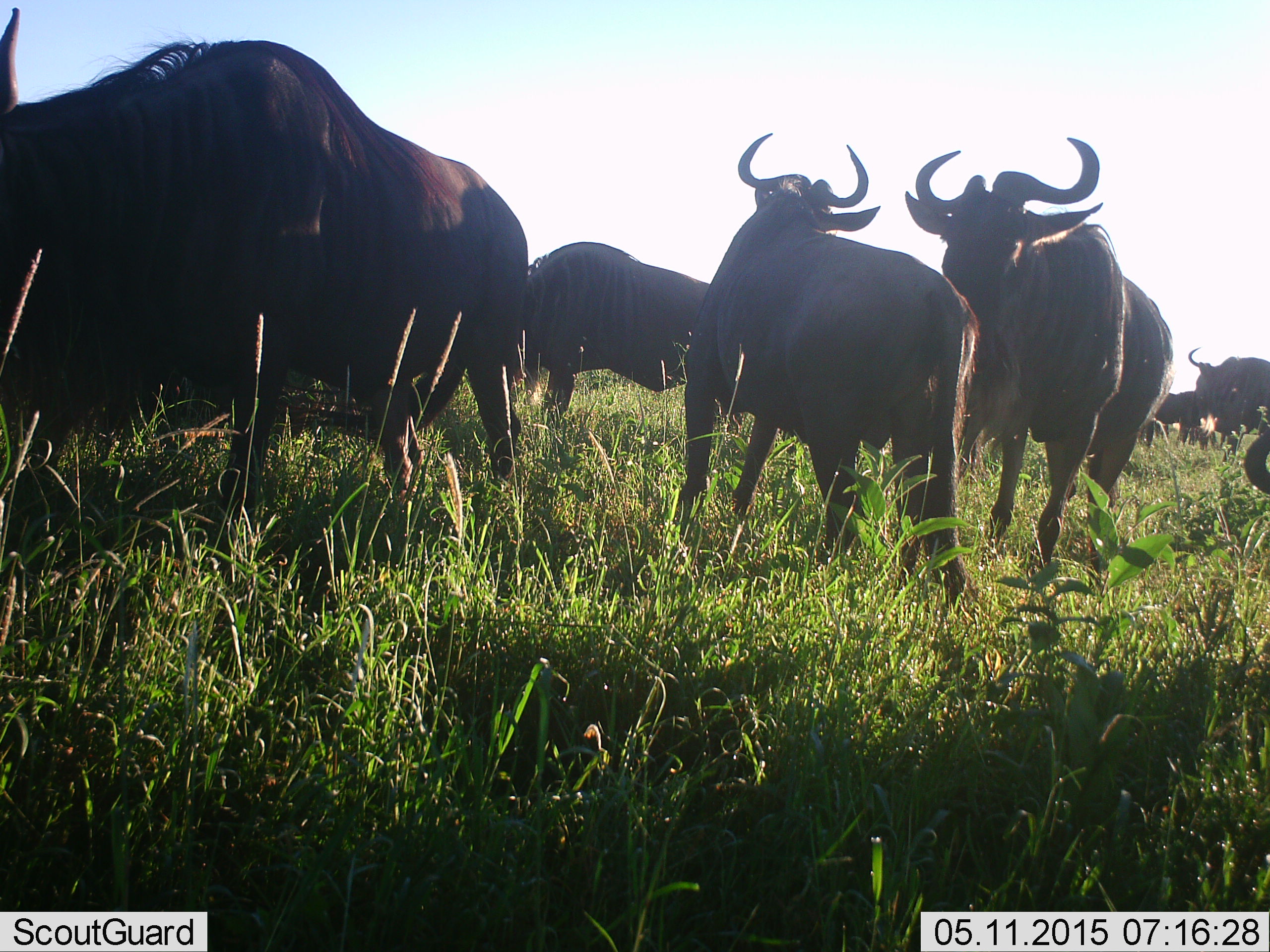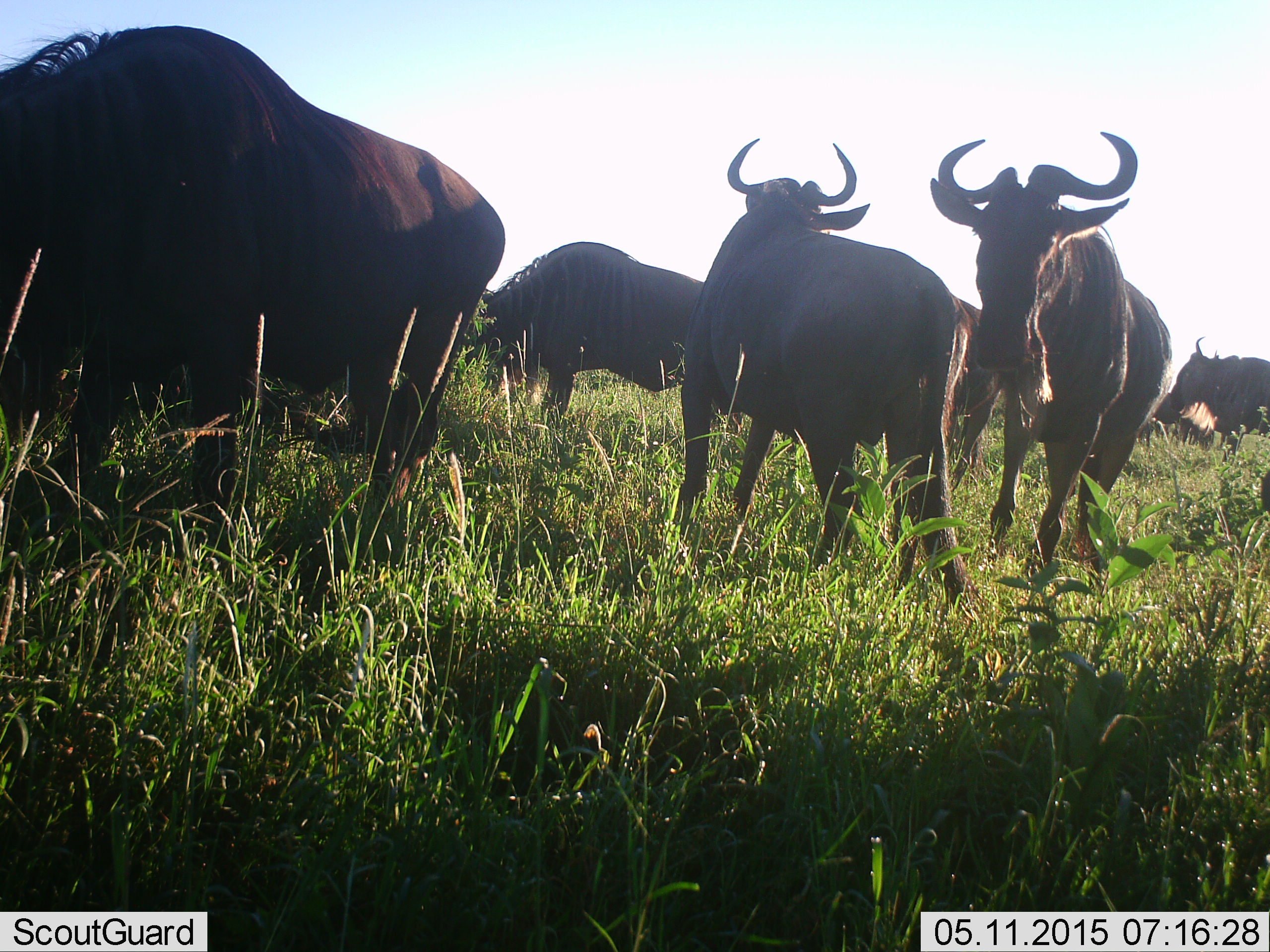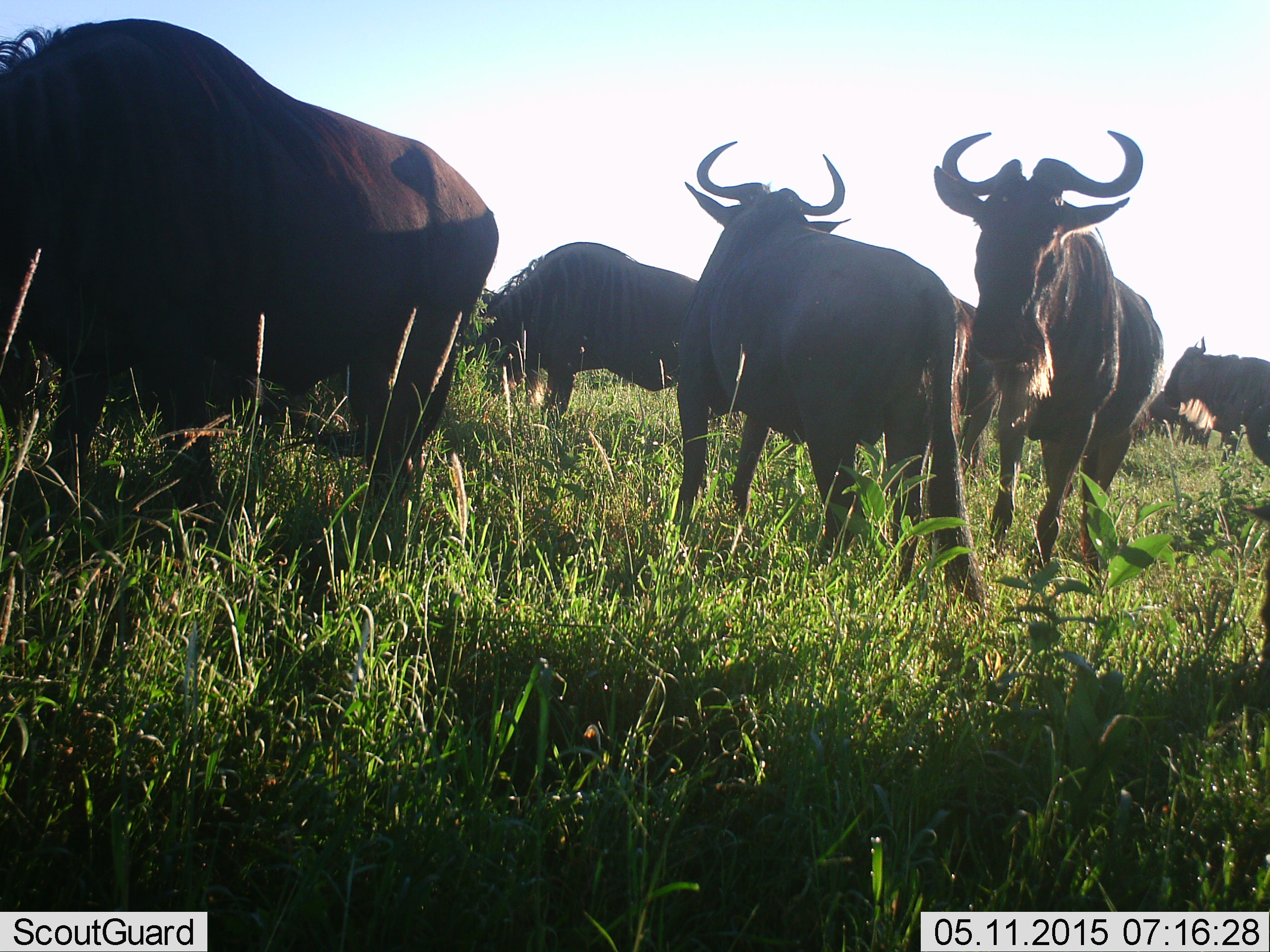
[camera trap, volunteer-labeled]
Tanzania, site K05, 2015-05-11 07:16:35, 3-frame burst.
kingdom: Animalia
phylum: Chordata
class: Mammalia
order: Artiodactyla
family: Bovidae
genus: Connochaetes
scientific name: Connochaetes taurinus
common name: blue wildebeest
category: wildebeest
Wildebeest (blue wildebeest) (Connochaetes taurinus), count 7. Behavior (volunteer vote fractions): standing 90%, resting 0%, moving 20%, interacting 10%. Young present (vote fraction): 0%. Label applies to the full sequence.